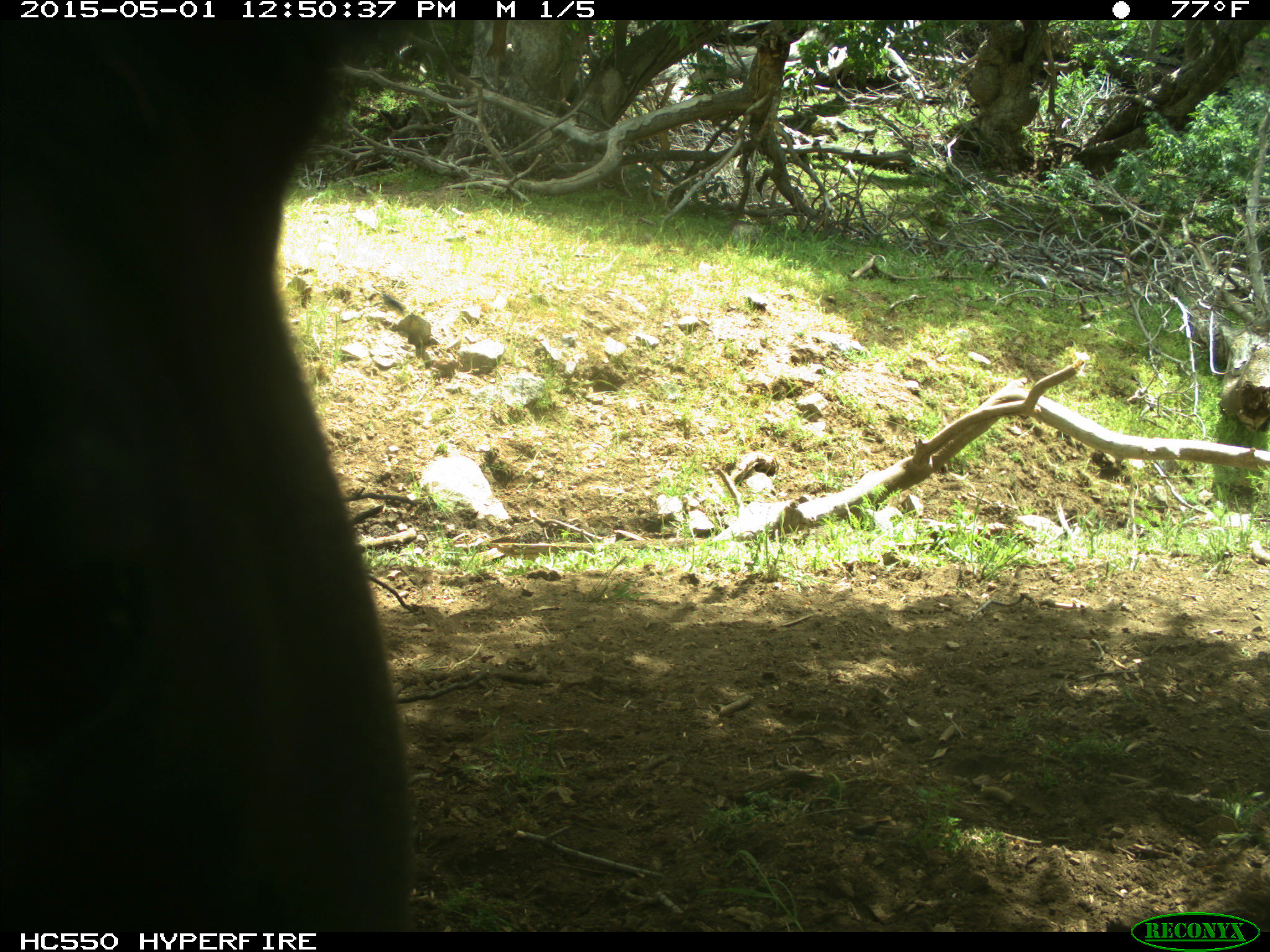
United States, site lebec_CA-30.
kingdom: Animalia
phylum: Chordata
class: Mammalia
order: Artiodactyla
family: Bovidae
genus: Bos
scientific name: Bos taurus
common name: domestic cow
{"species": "Bos taurus (domestic cow)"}